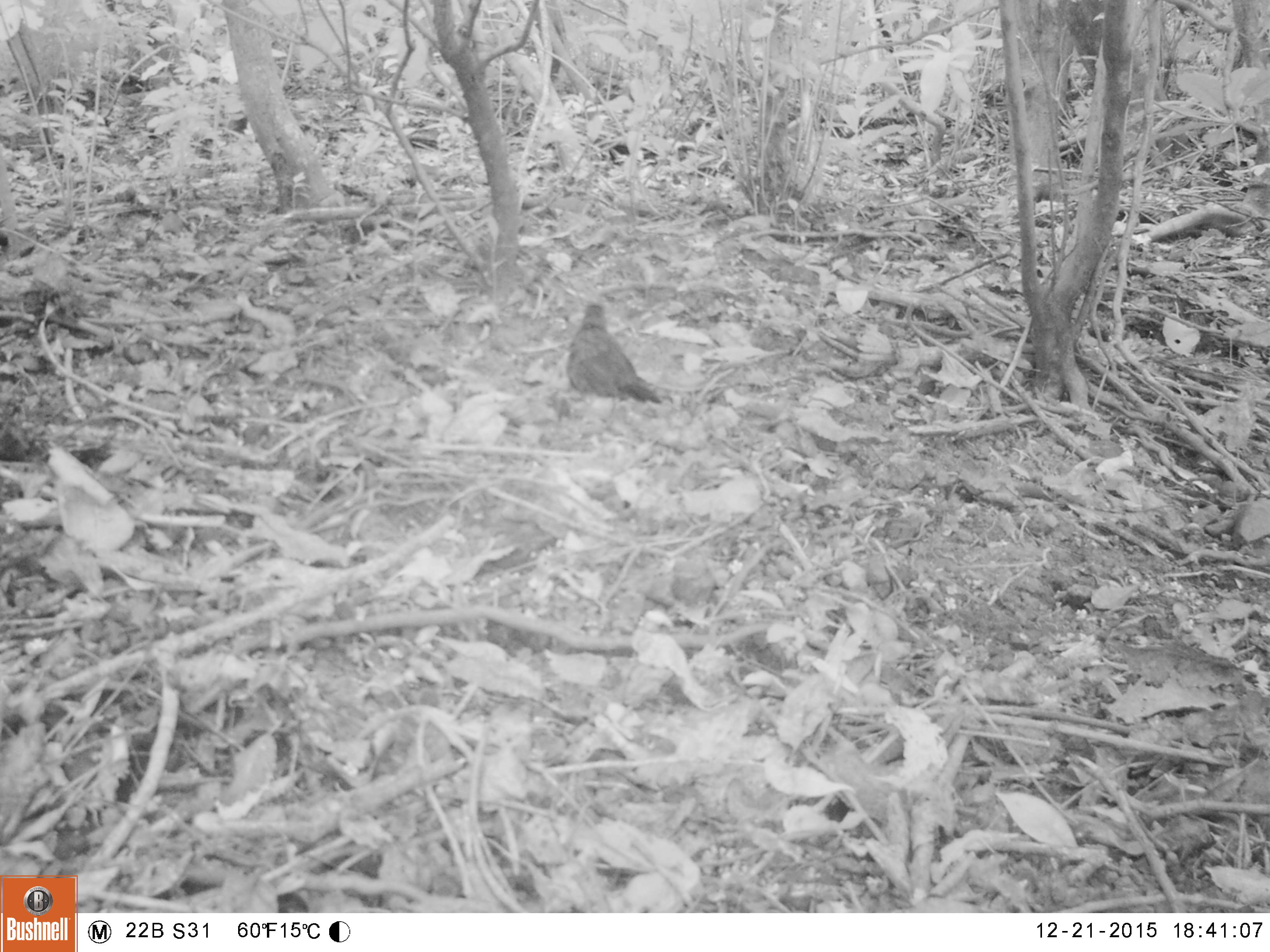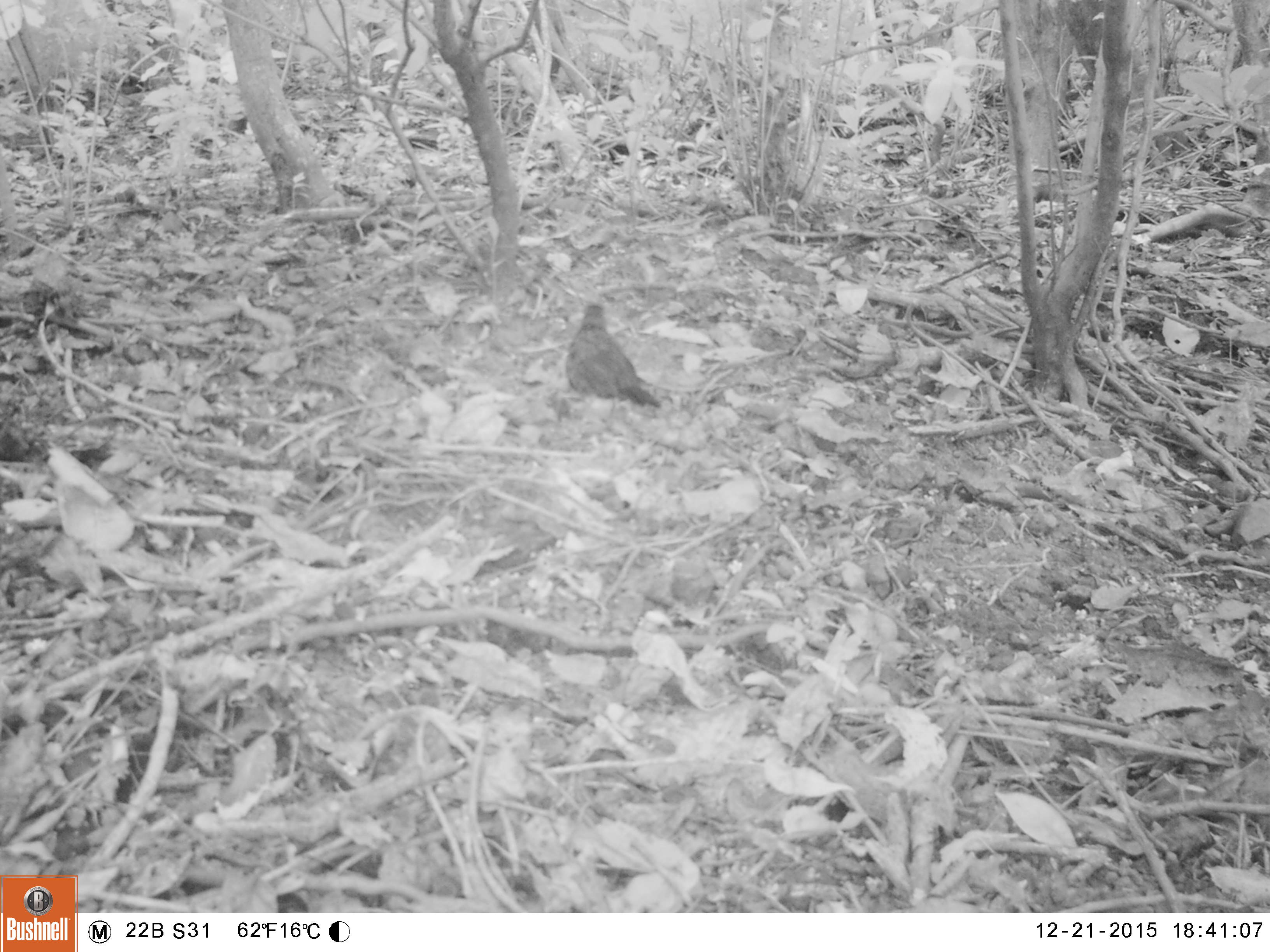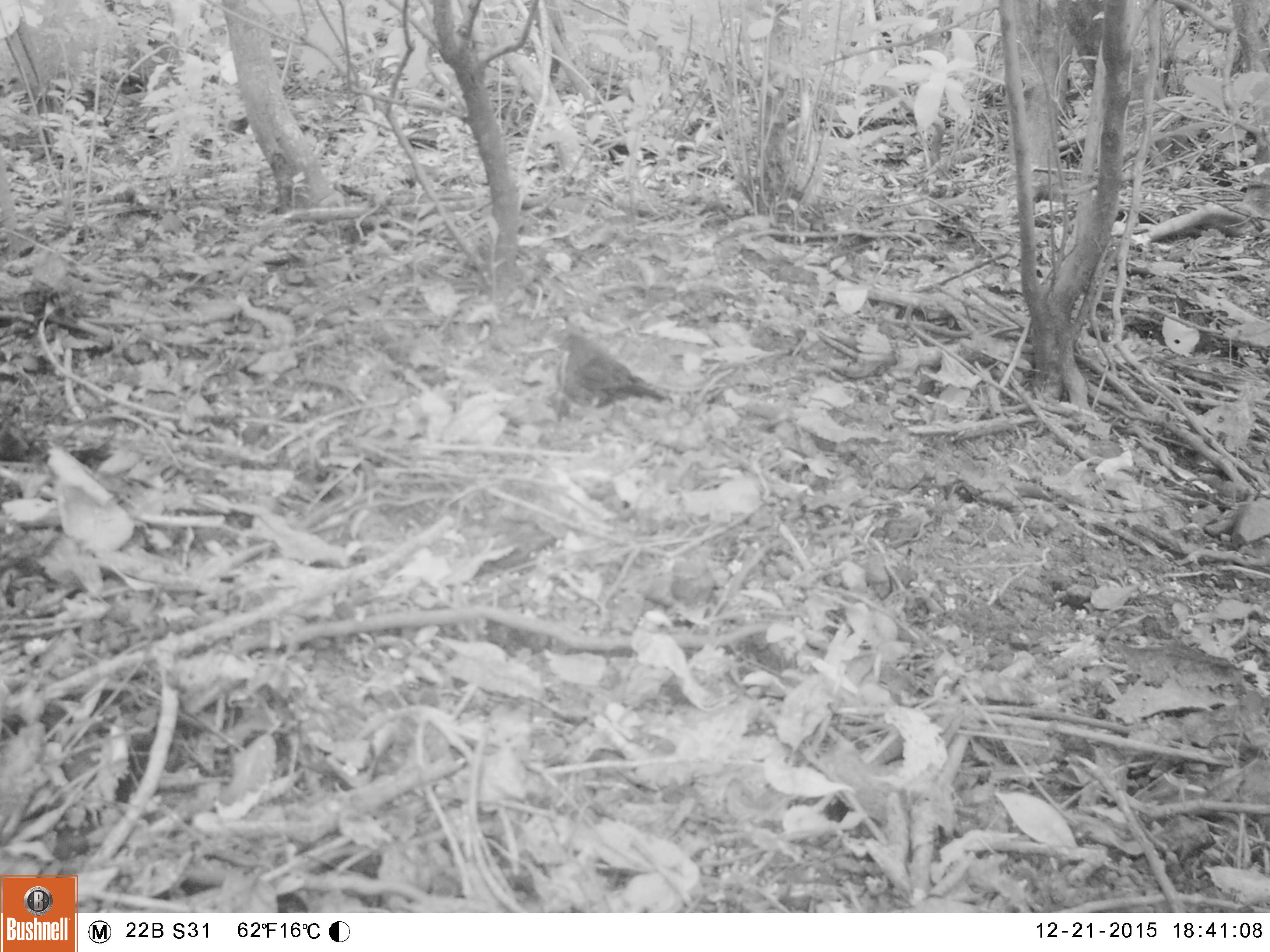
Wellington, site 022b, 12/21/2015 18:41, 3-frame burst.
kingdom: Animalia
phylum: Chordata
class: Aves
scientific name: Aves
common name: bird